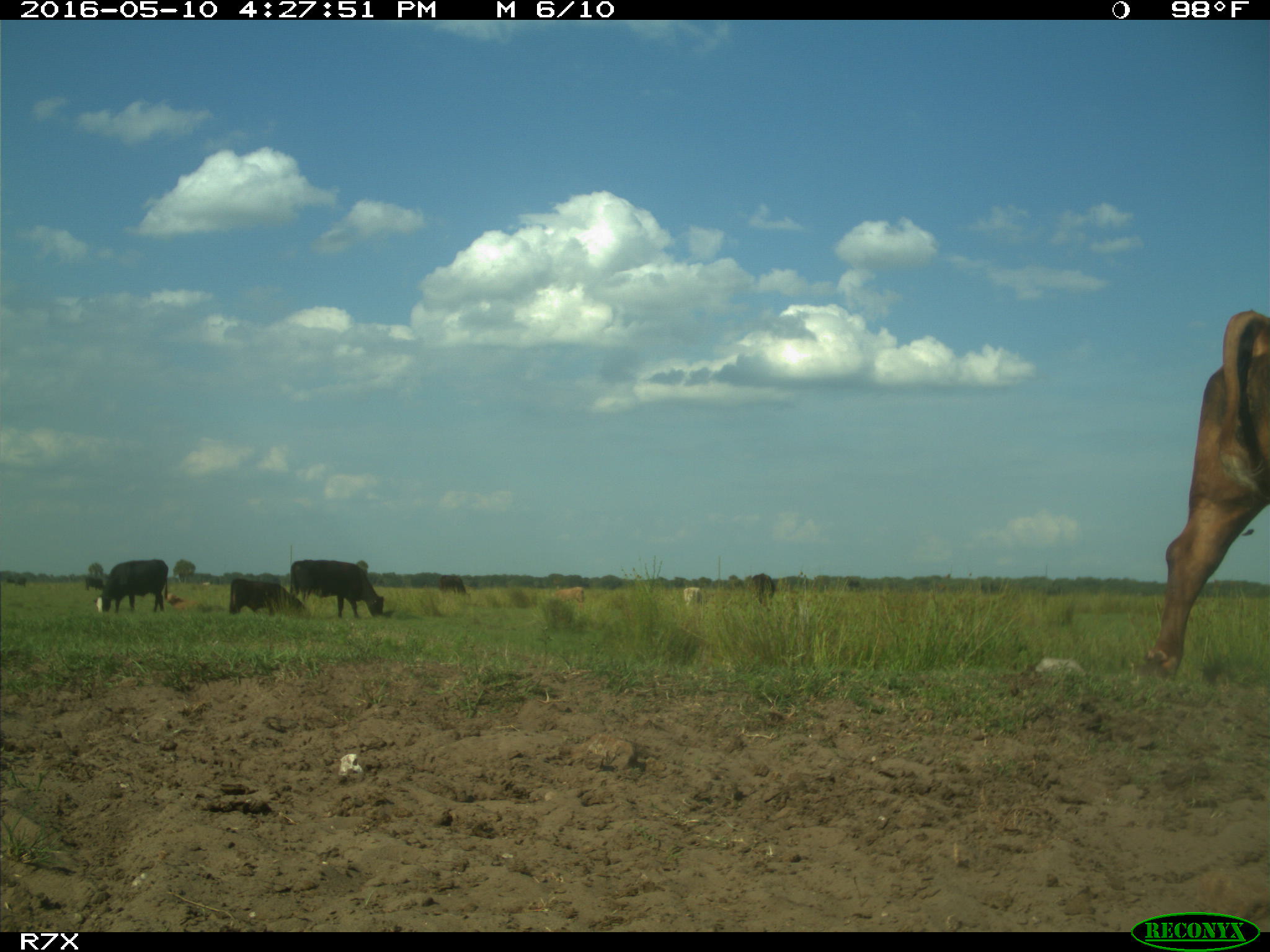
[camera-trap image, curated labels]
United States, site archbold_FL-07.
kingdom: Animalia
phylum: Chordata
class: Mammalia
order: Artiodactyla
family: Bovidae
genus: Bos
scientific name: Bos taurus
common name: domestic cow